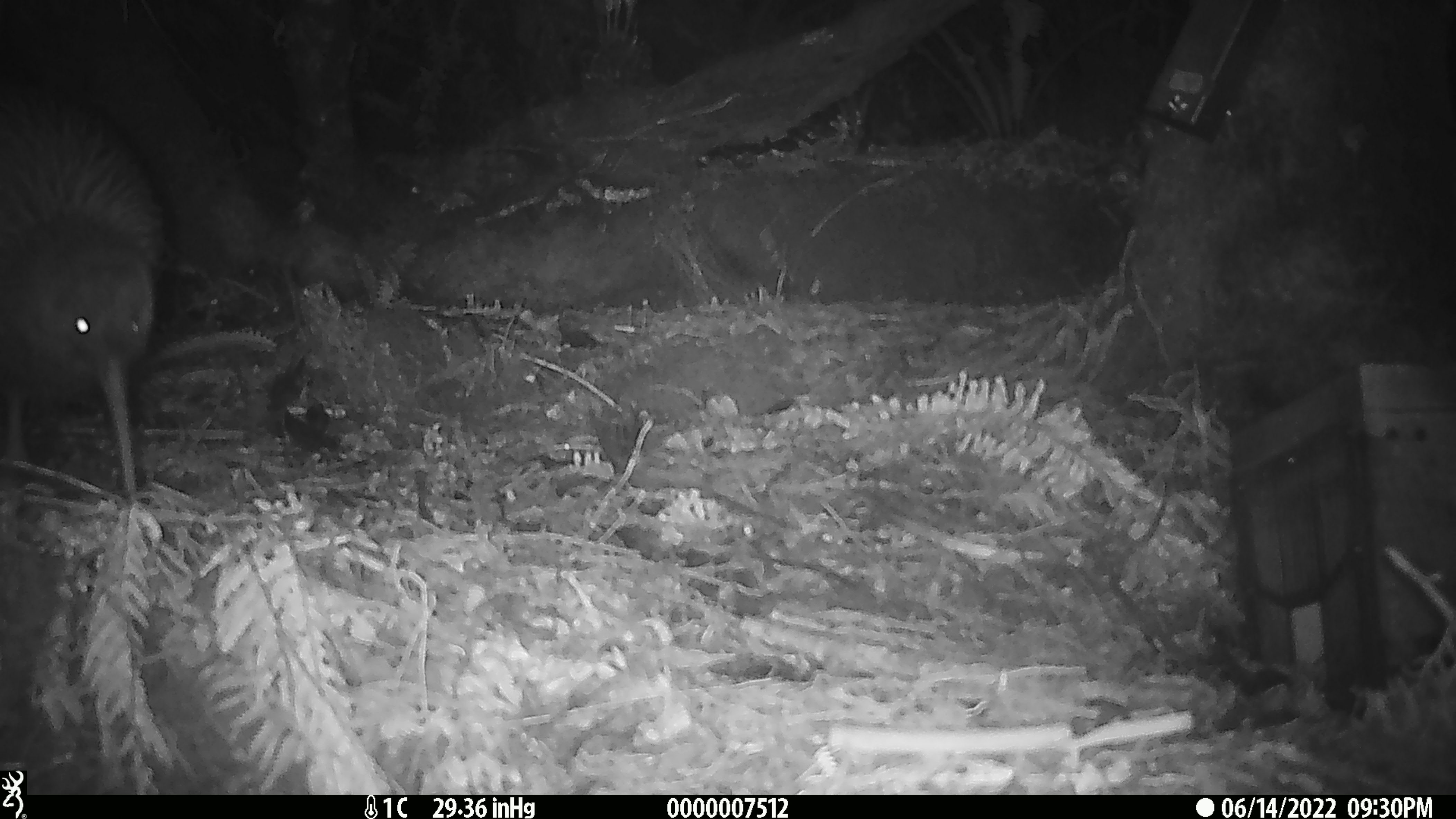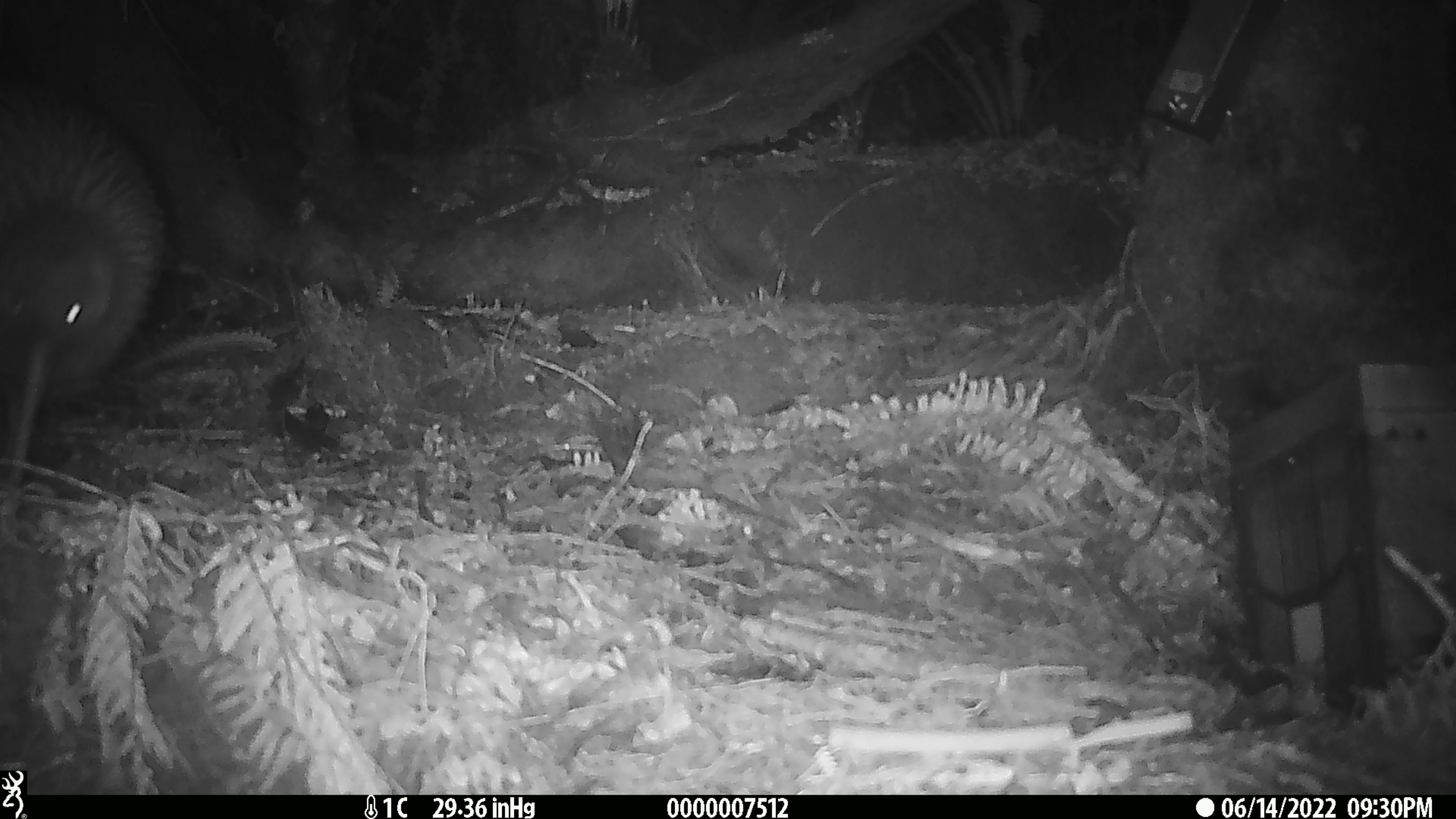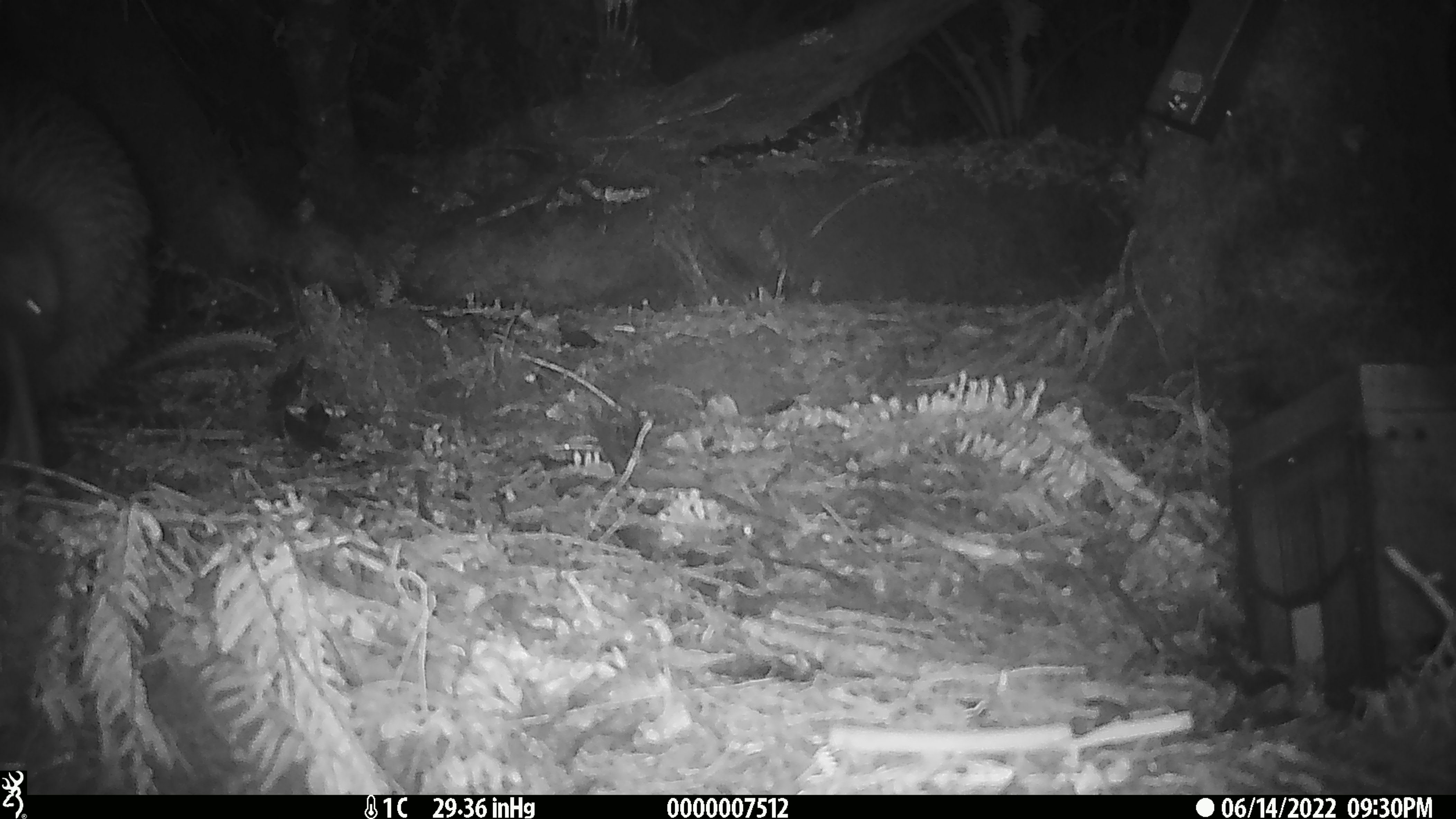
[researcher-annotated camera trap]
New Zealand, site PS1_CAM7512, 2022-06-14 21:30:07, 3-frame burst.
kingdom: Animalia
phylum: Chordata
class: Aves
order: Apterygiformes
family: Apterygidae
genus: Apteryx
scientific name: Apteryx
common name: kiwi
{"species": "kiwi (Apteryx)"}